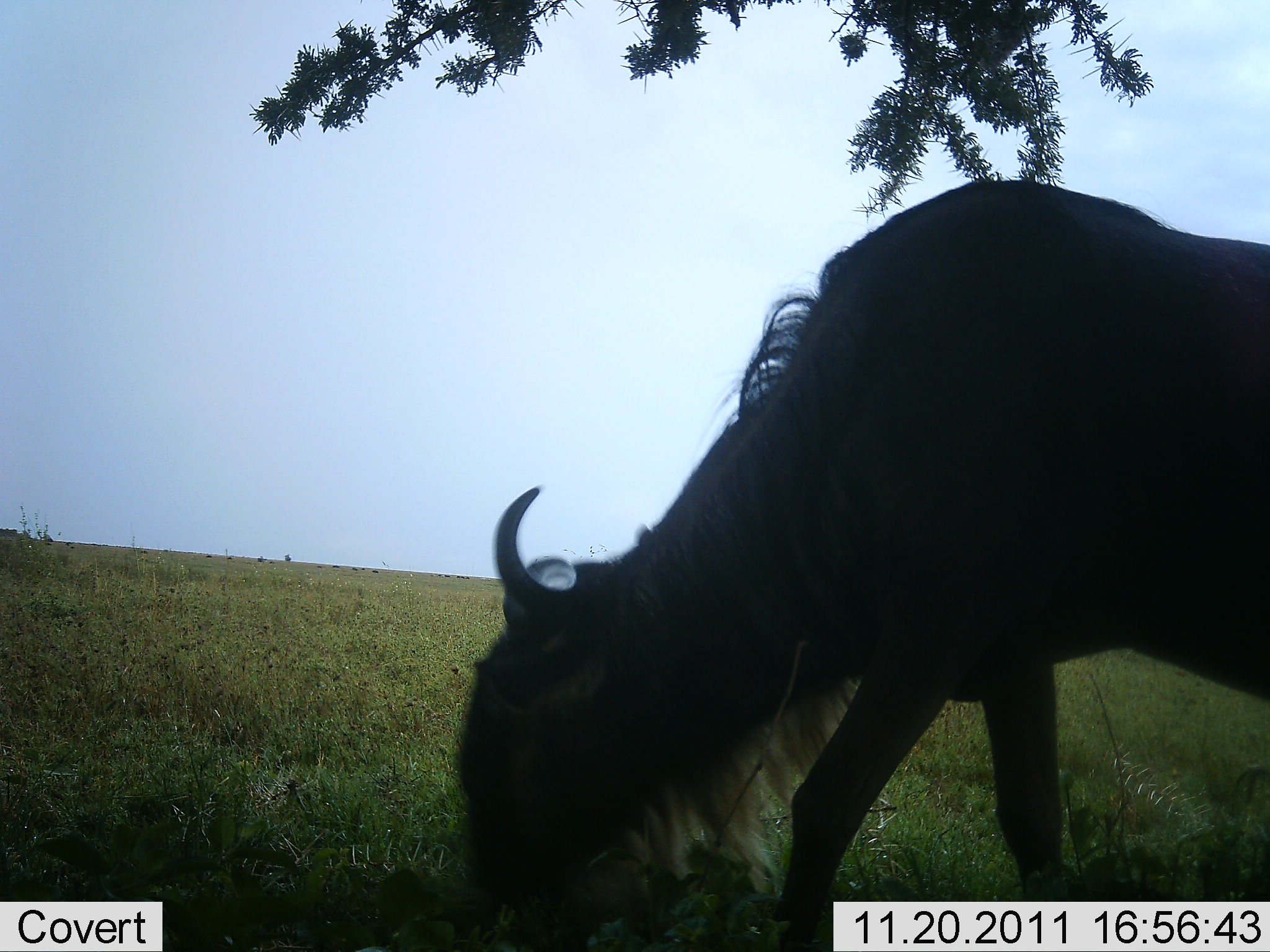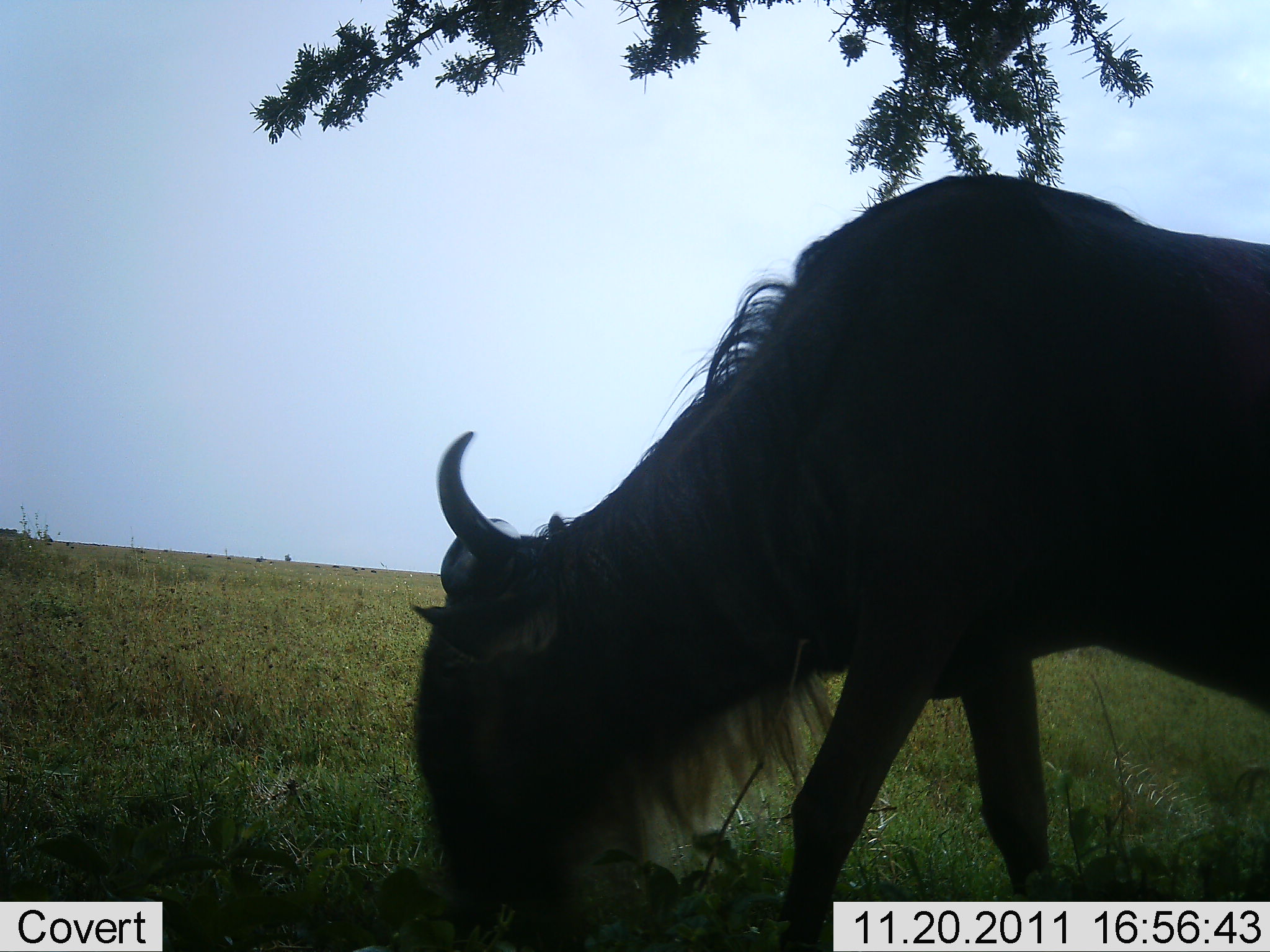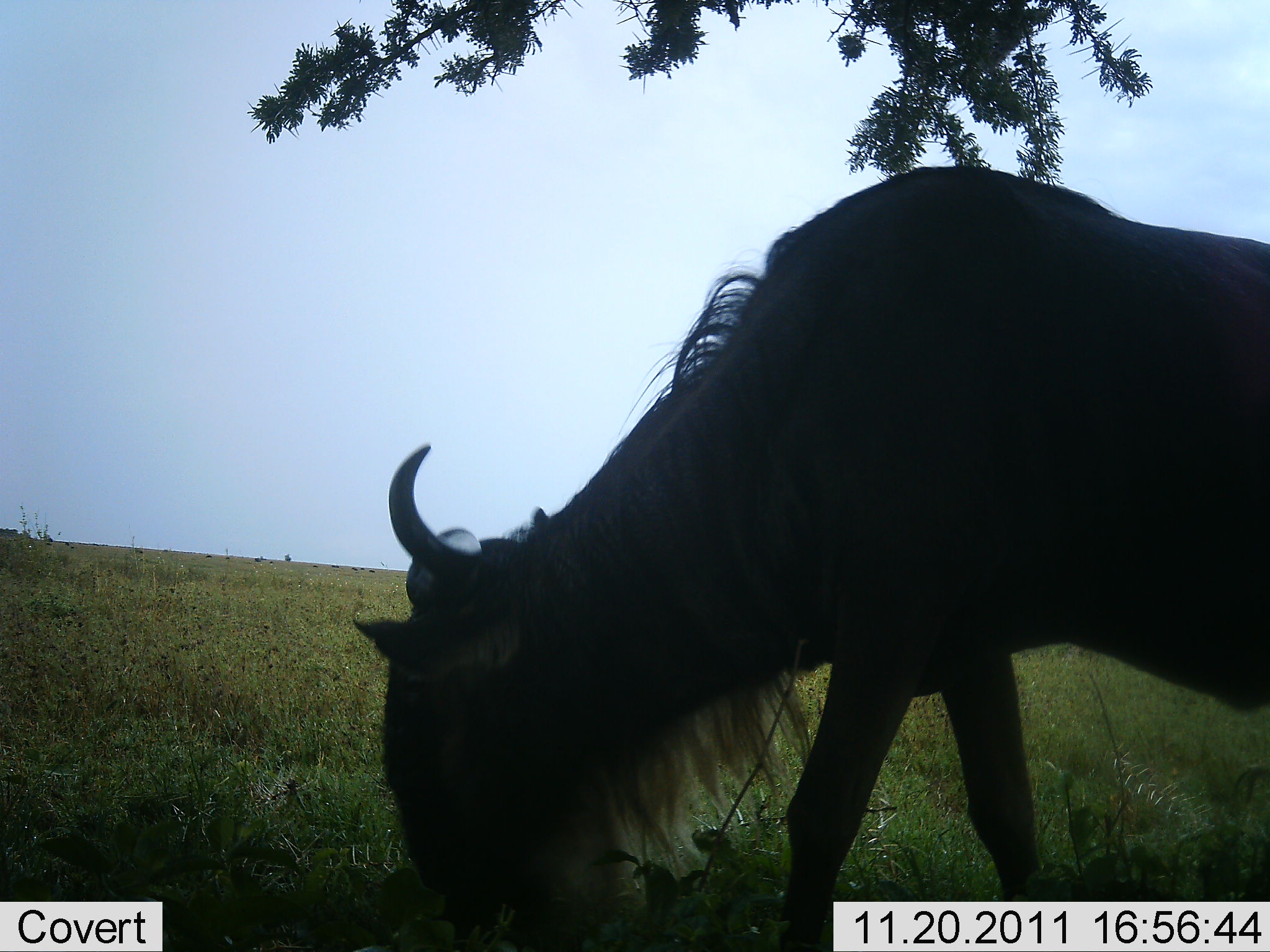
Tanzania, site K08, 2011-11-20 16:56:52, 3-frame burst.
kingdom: Animalia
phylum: Chordata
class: Mammalia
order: Artiodactyla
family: Bovidae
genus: Connochaetes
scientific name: Connochaetes taurinus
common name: blue wildebeest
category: wildebeest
Wildebeest (blue wildebeest) (Connochaetes taurinus), count 1. Behavior (volunteer vote fractions): standing 23%, resting 0%, moving 23%, interacting 0%. Young present (vote fraction): 0%. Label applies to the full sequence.